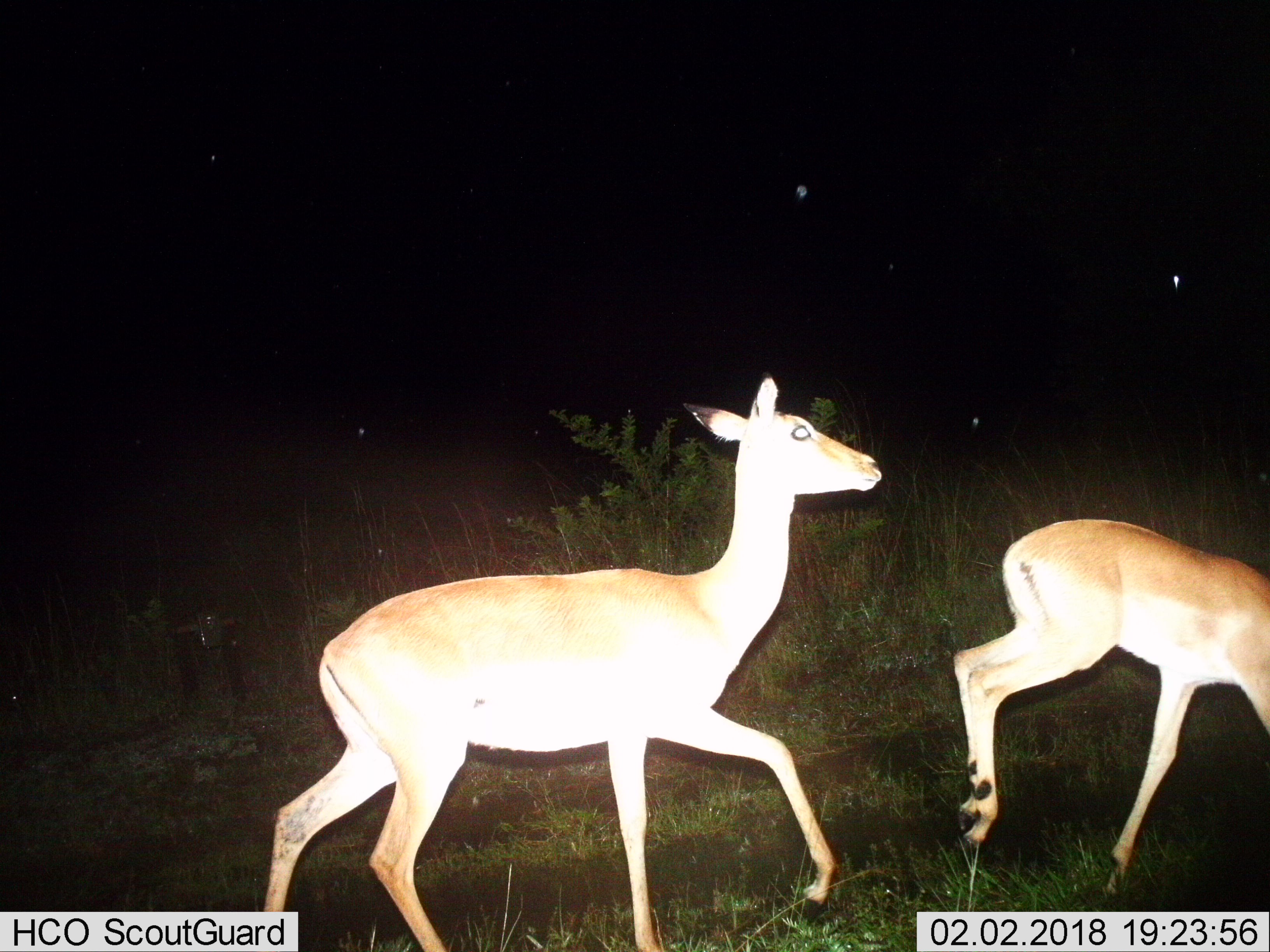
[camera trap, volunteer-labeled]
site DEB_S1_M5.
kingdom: Animalia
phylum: Chordata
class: Mammalia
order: Artiodactyla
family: Bovidae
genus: Aepyceros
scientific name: Aepyceros melampus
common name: impala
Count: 2.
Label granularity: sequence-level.